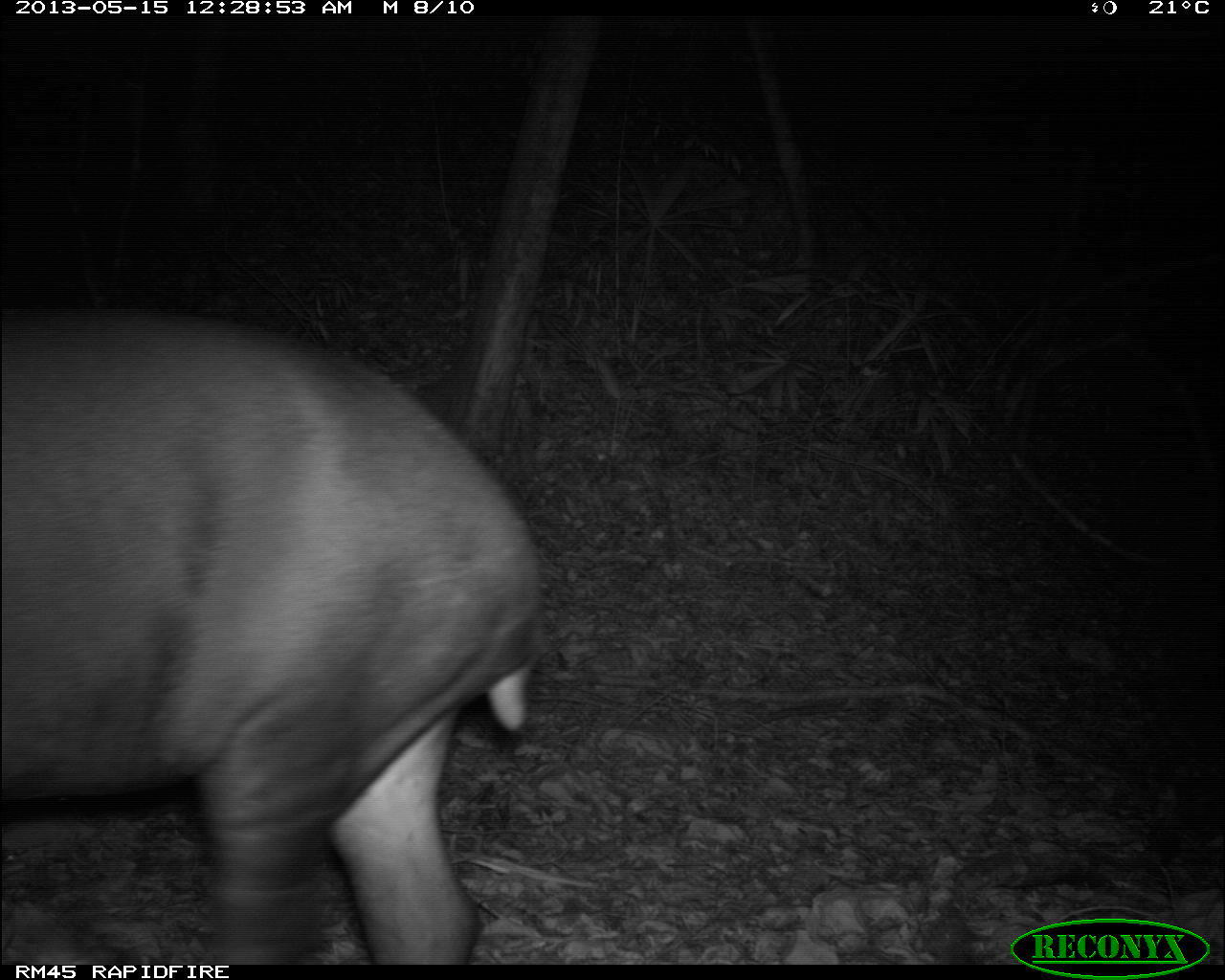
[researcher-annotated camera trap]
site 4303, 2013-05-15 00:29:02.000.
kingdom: Animalia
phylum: Chordata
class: Mammalia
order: Perissodactyla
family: Tapiridae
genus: Tapirus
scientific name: Tapirus bairdii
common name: baird's tapir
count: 1